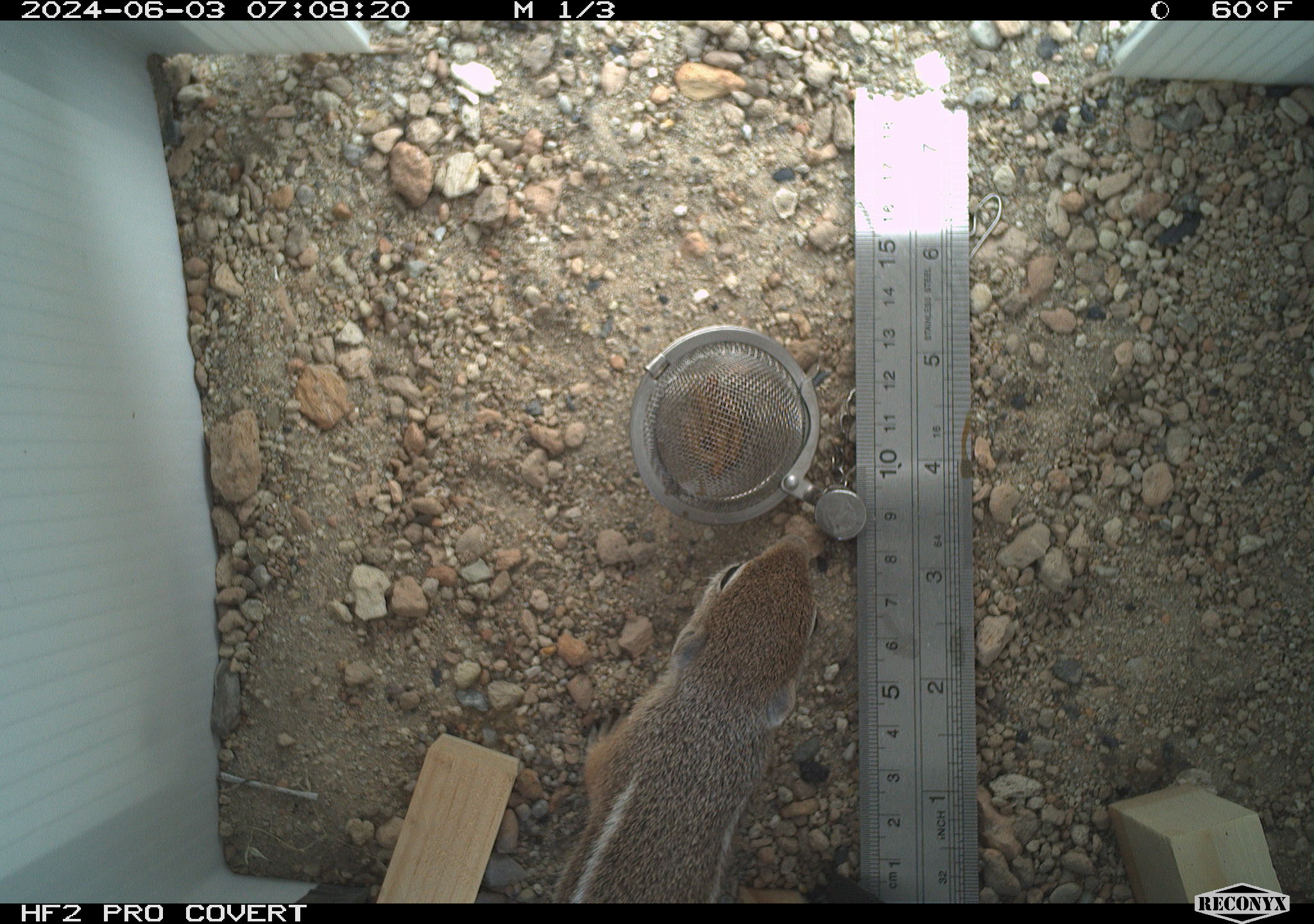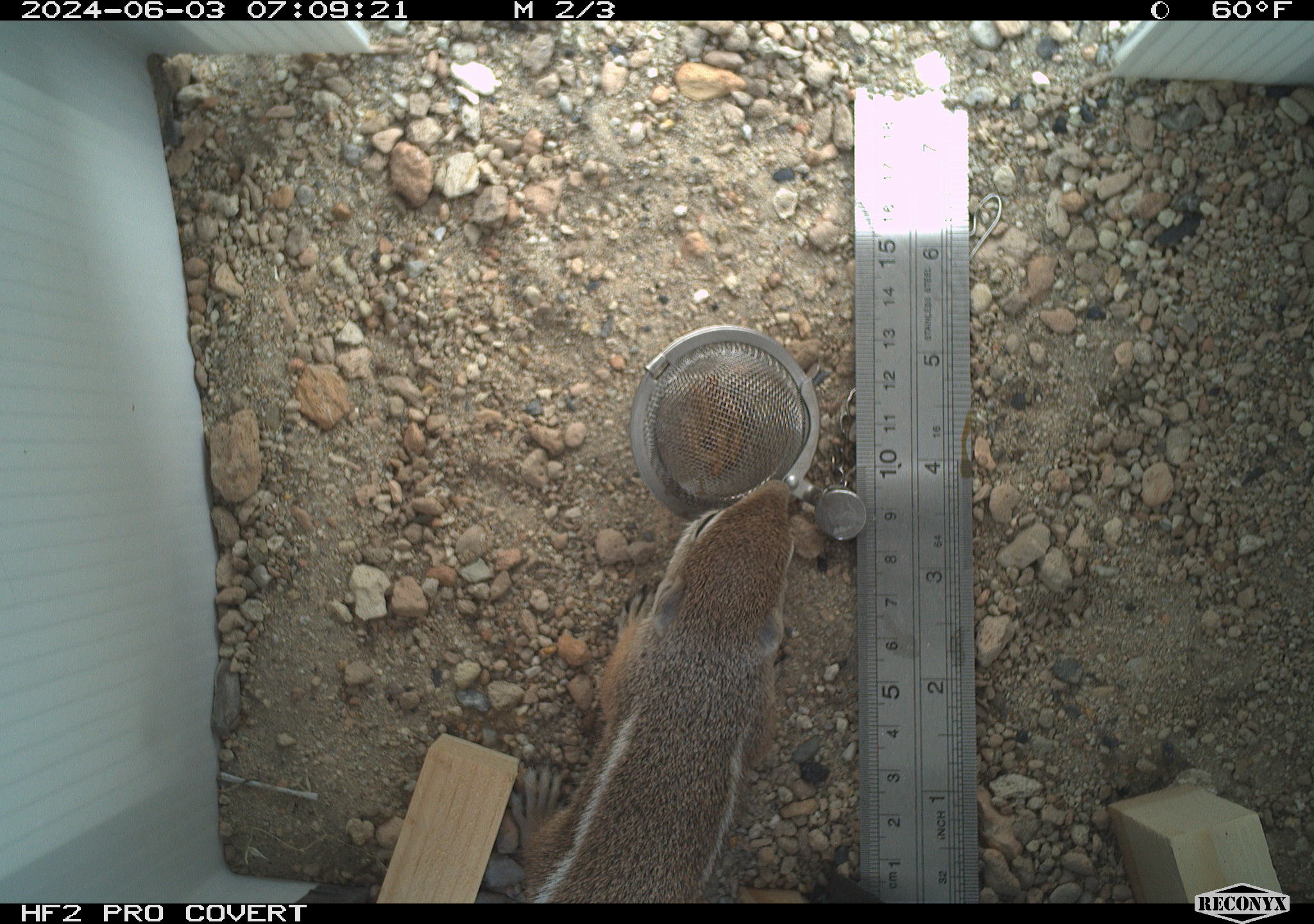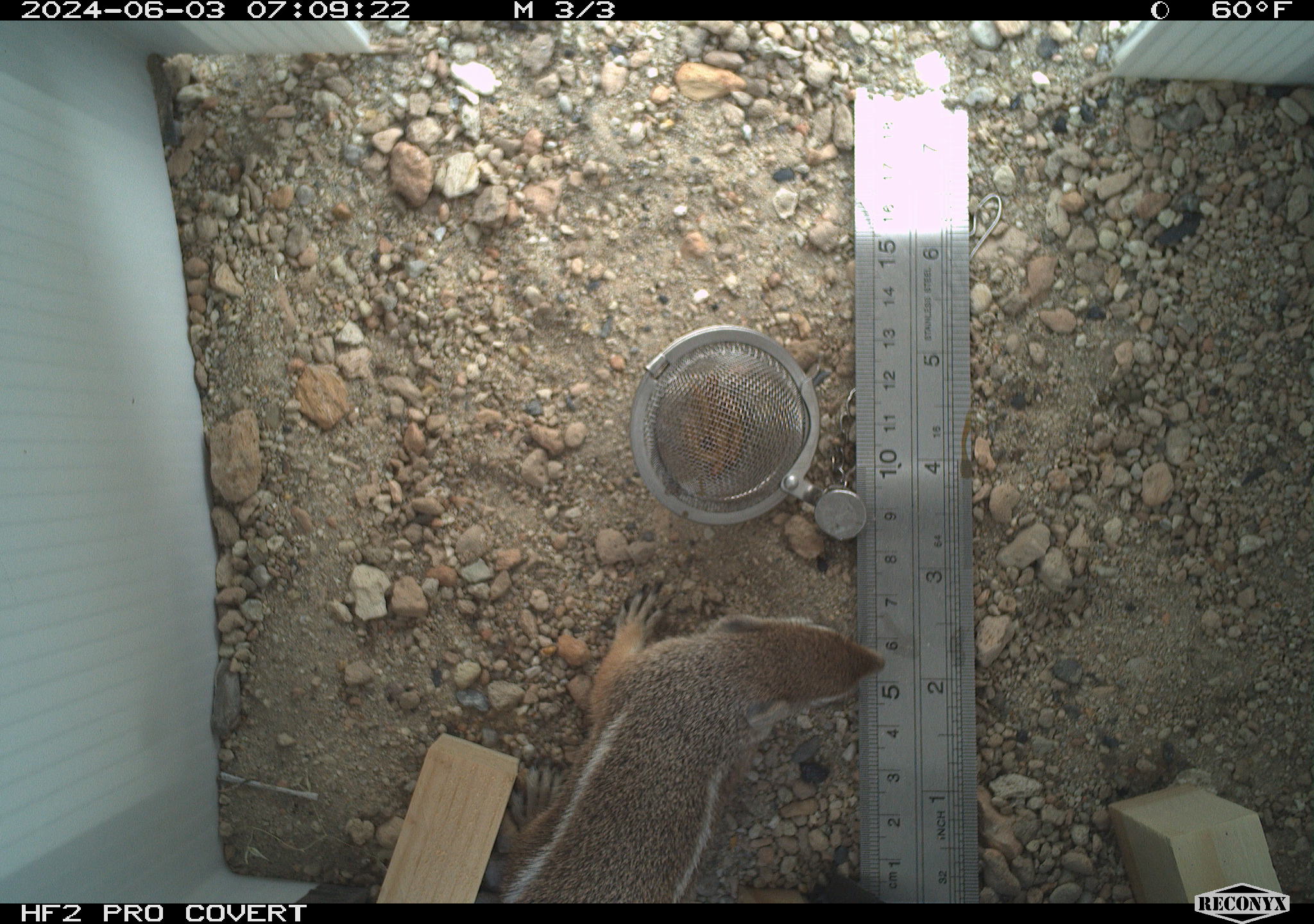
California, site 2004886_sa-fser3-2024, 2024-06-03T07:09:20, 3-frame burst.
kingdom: Animalia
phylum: Chordata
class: Mammalia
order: Rodentia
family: Sciuridae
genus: Ammospermophilus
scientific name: Ammospermophilus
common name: antelope ground squirrels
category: ammospermophilus species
Ammospermophilus species (antelope ground squirrels) (Ammospermophilus).